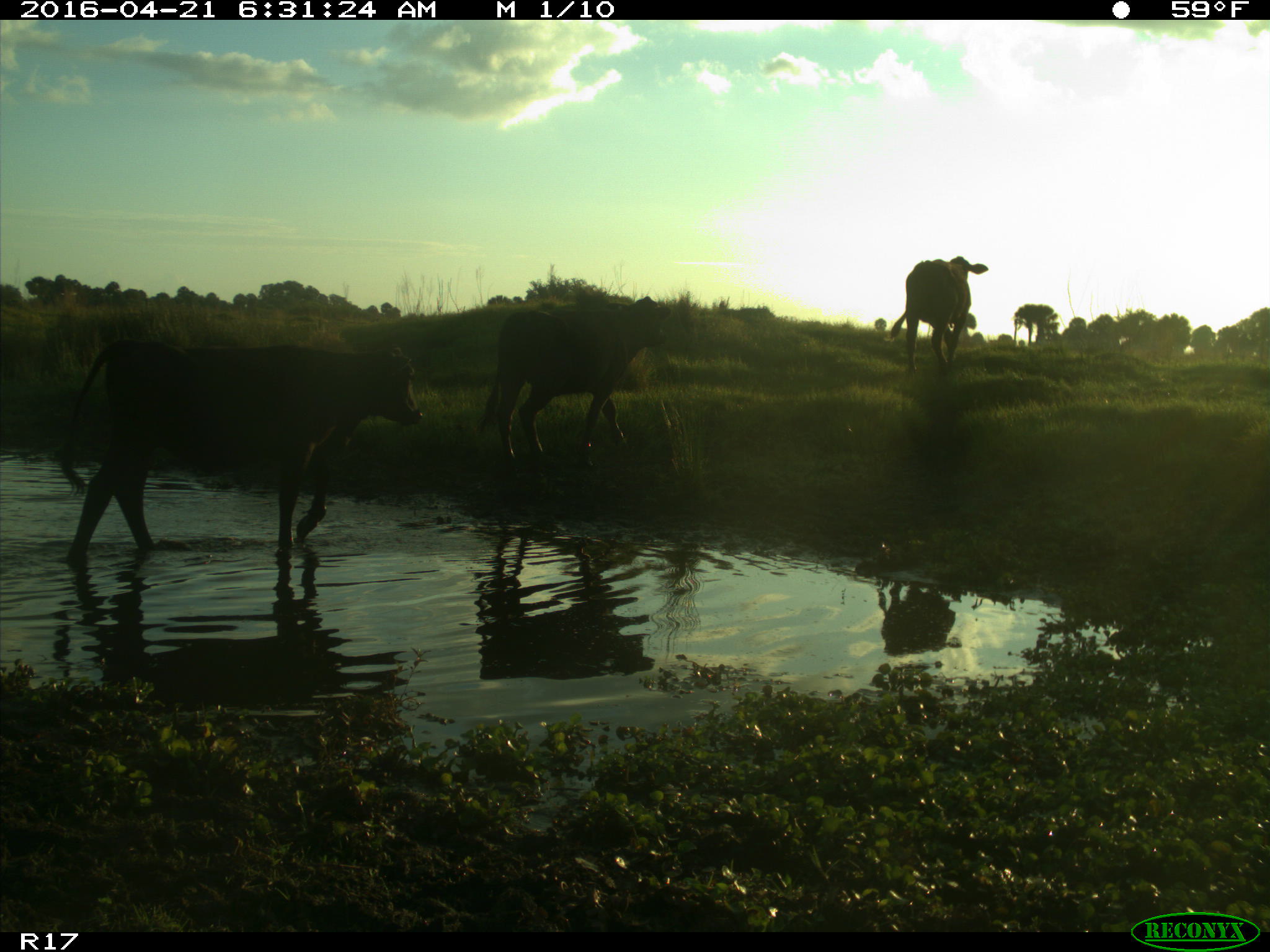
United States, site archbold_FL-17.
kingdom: Animalia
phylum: Chordata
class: Mammalia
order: Artiodactyla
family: Bovidae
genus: Bos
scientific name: Bos taurus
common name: domestic cow